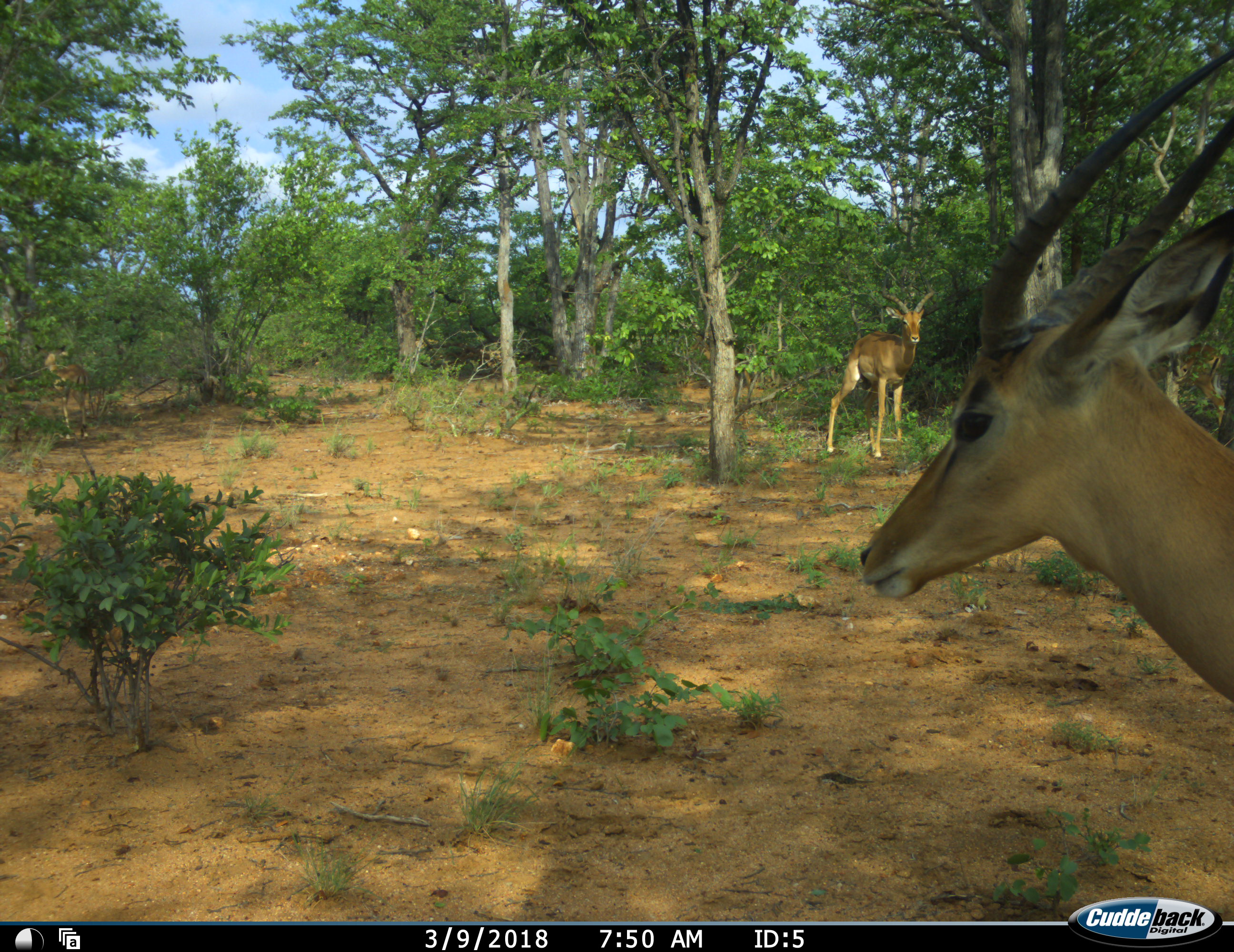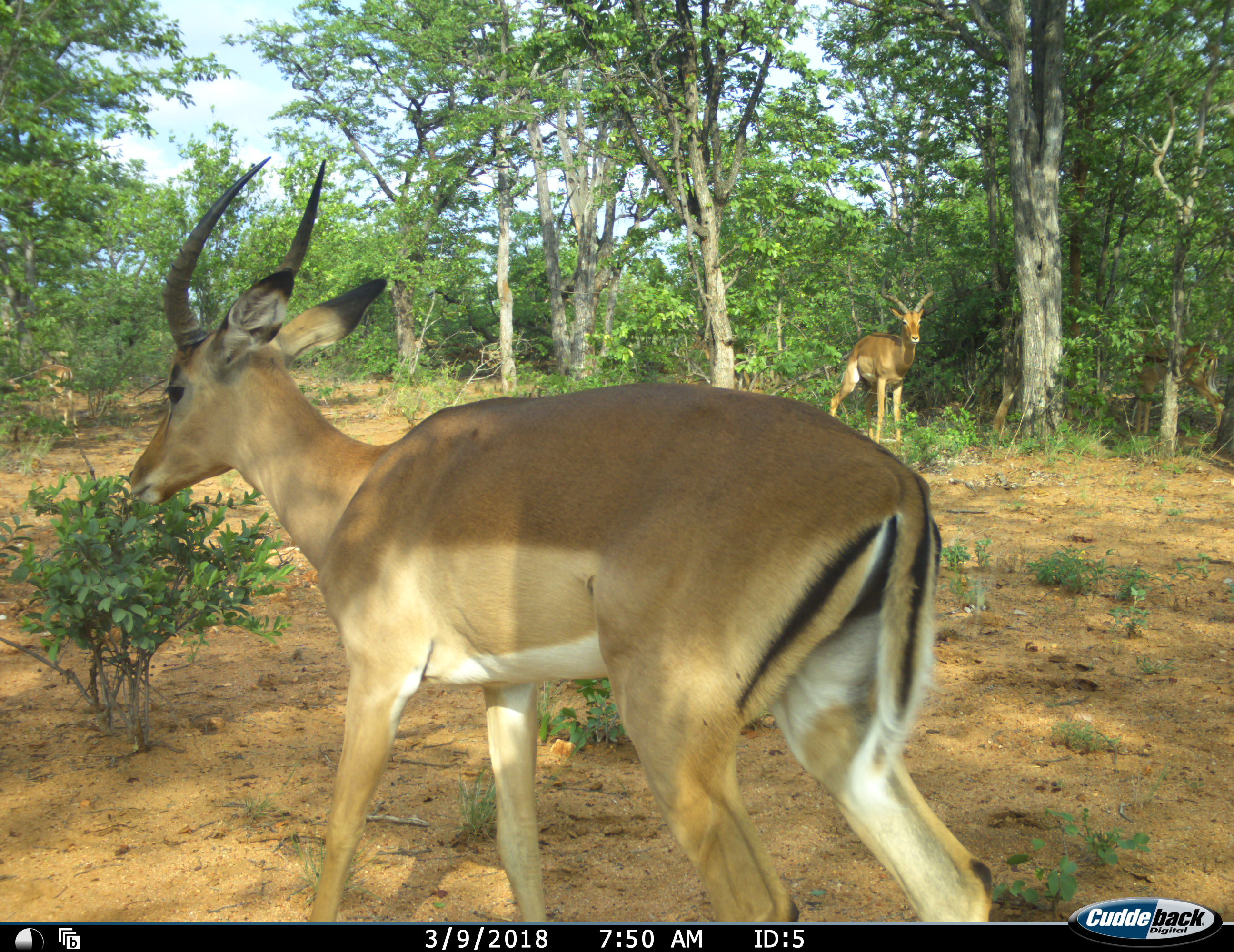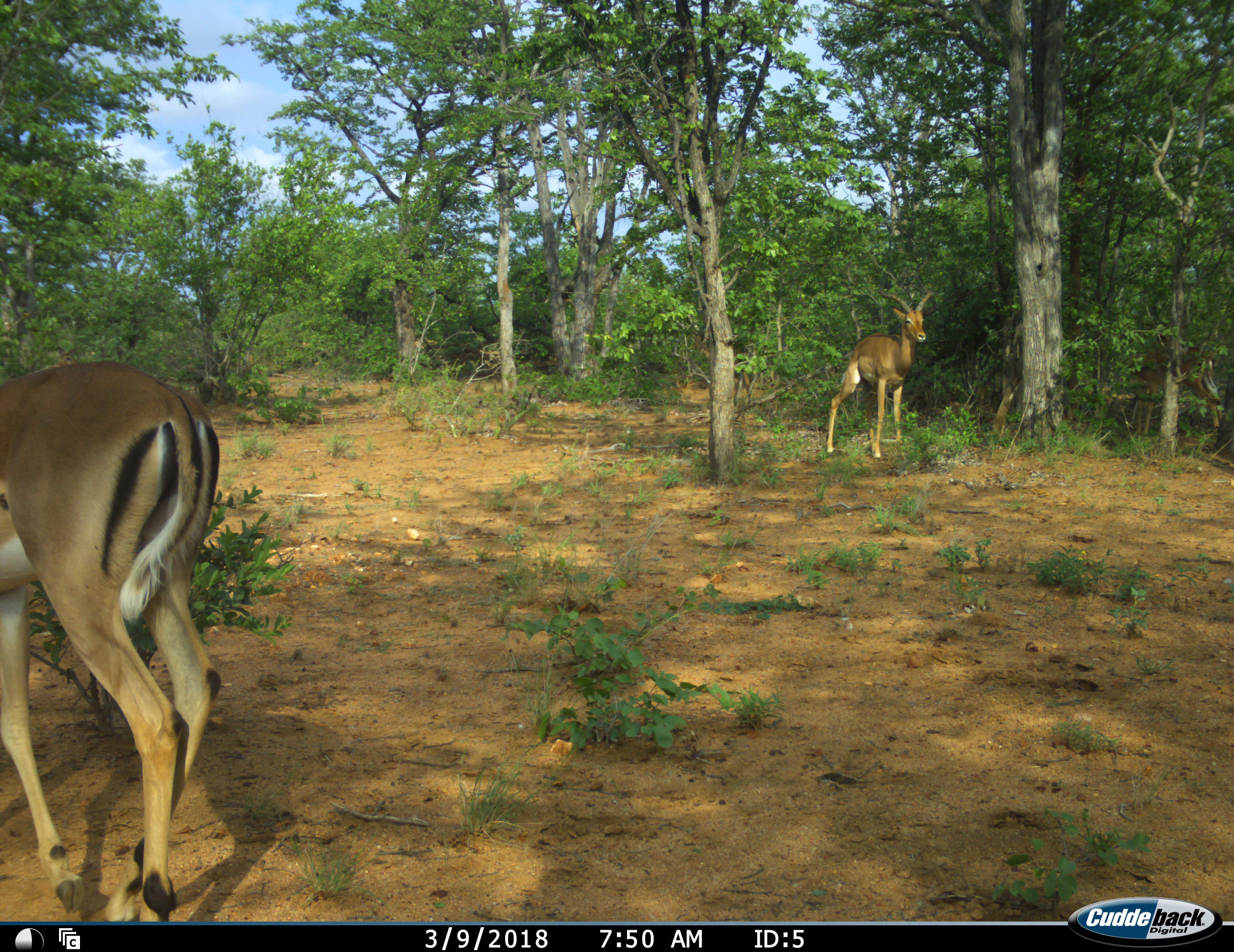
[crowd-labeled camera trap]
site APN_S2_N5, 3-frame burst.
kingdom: Animalia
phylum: Chordata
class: Mammalia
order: Artiodactyla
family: Bovidae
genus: Aepyceros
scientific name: Aepyceros melampus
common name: impala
Impala (Aepyceros melampus), count 2. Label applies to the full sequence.